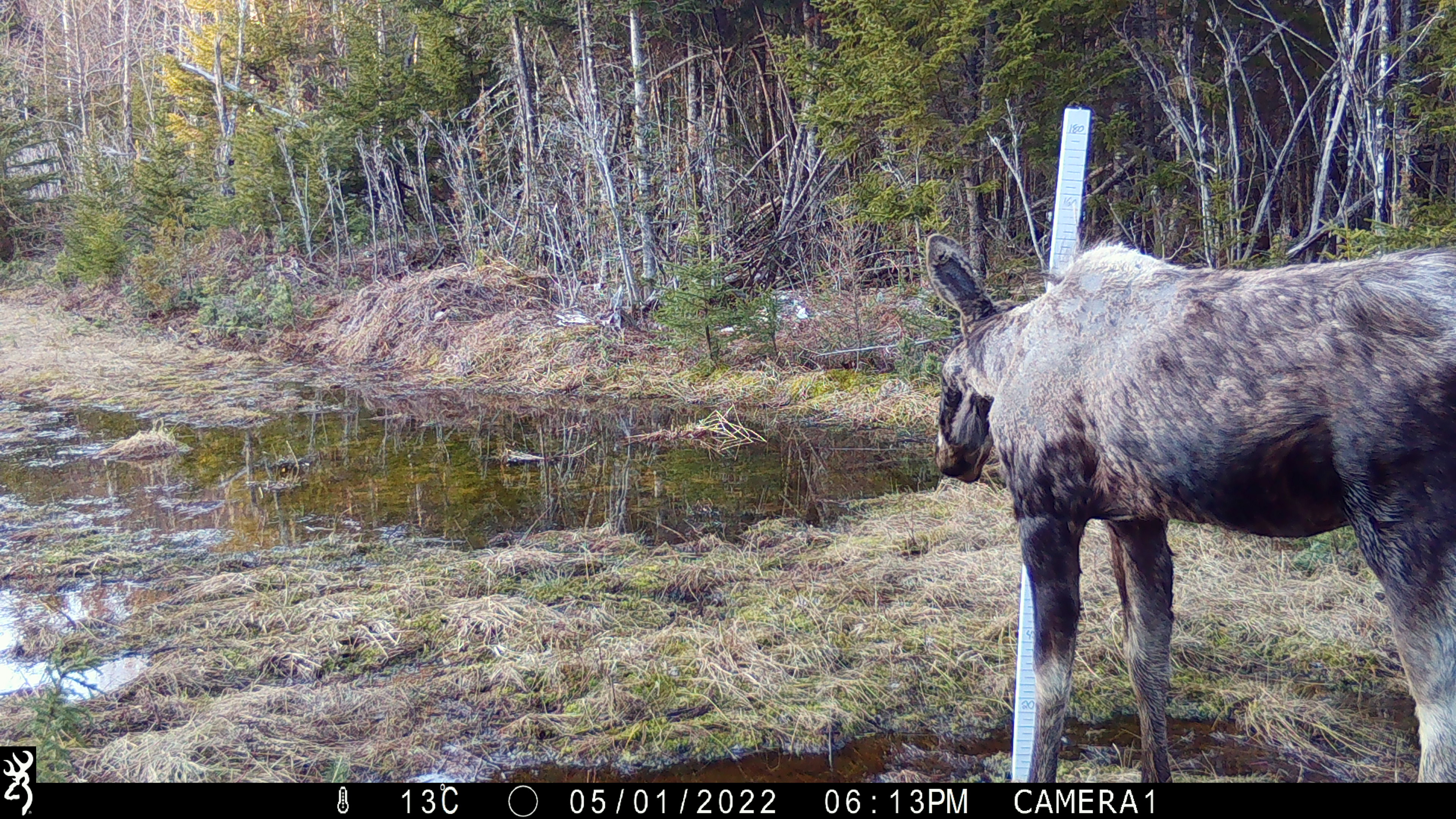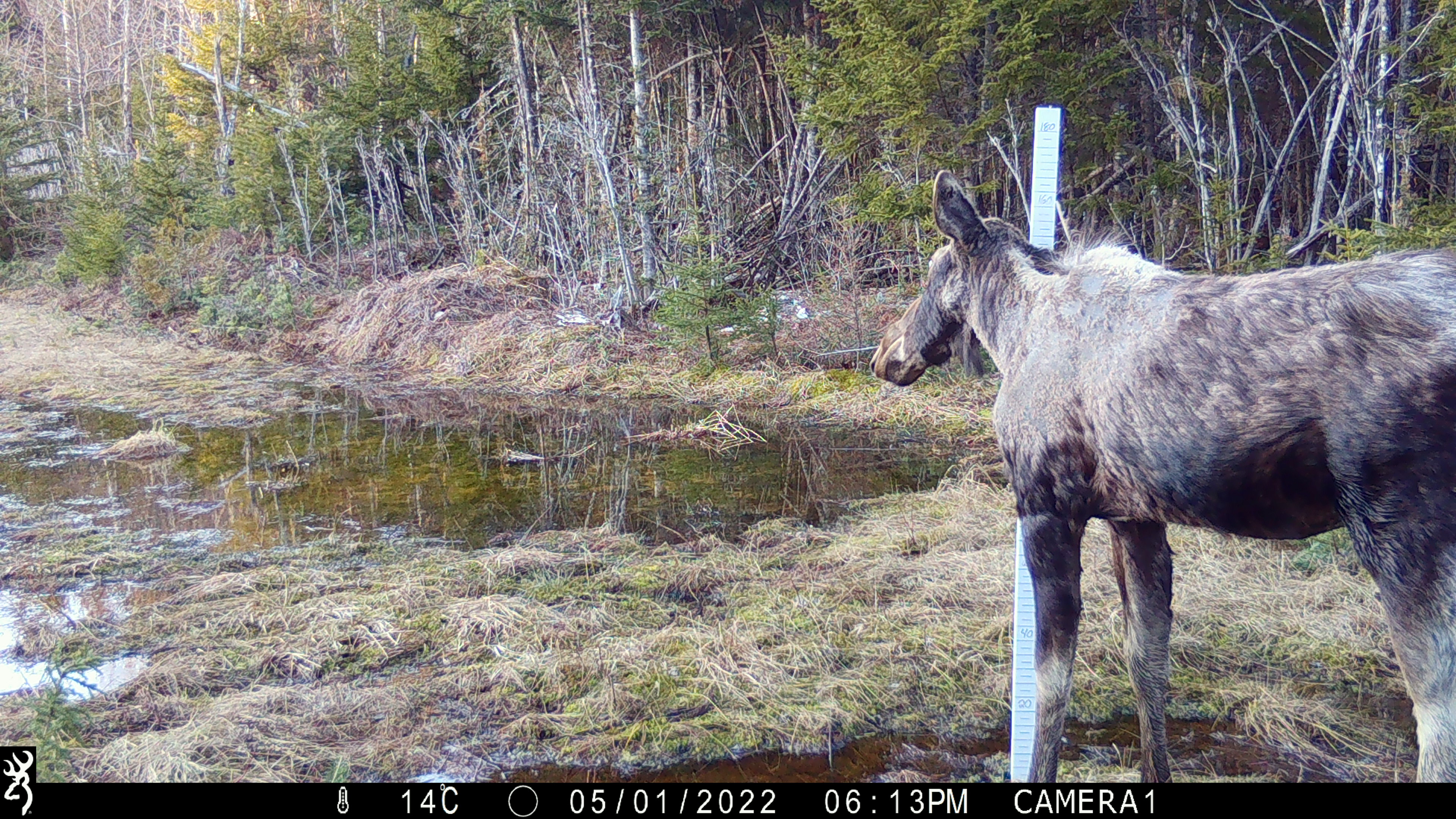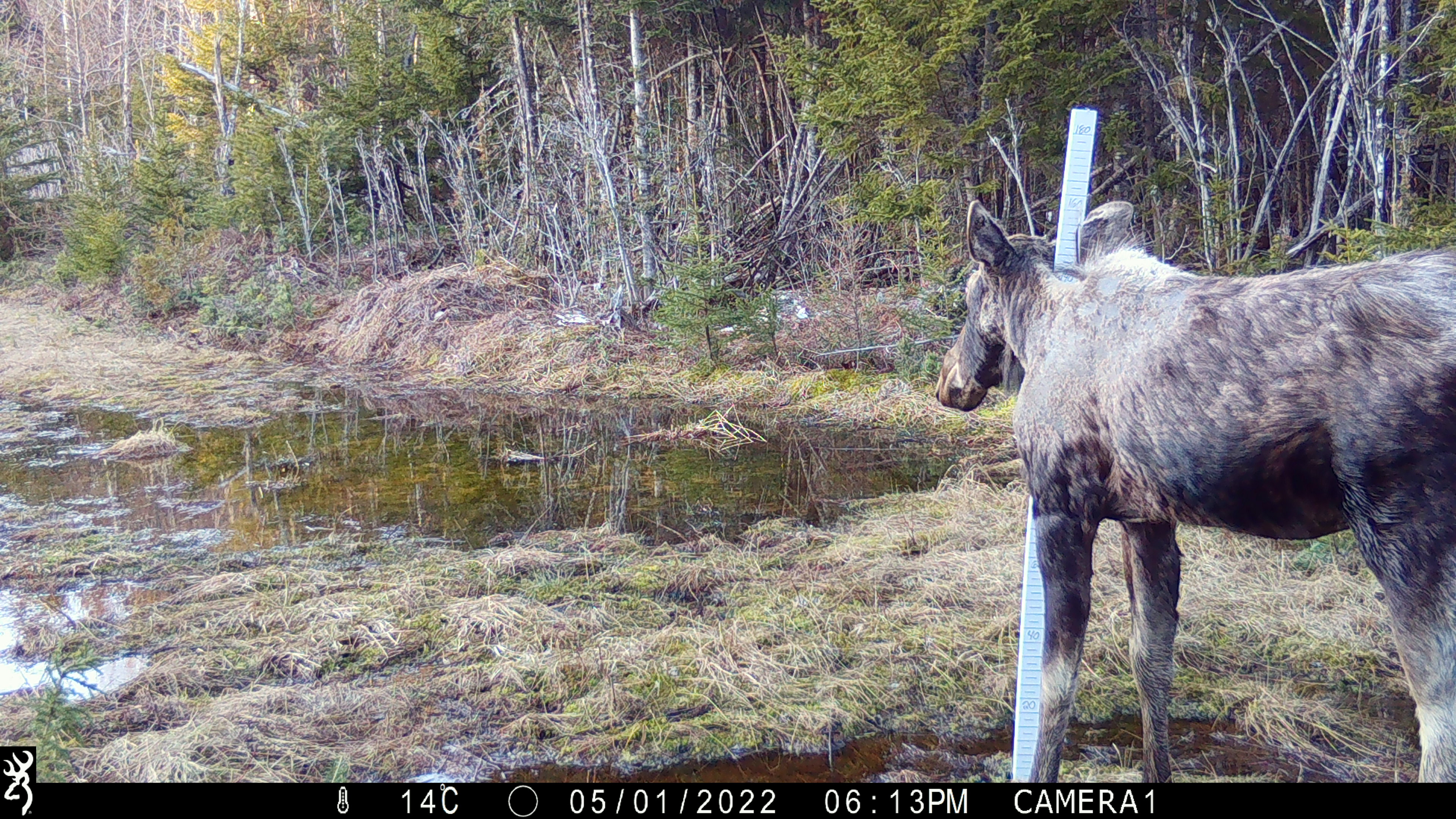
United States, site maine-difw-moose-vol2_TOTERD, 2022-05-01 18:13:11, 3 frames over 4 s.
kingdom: Animalia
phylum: Chordata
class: Mammalia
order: Artiodactyla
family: Cervidae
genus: Alces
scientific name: Alces alces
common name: moose